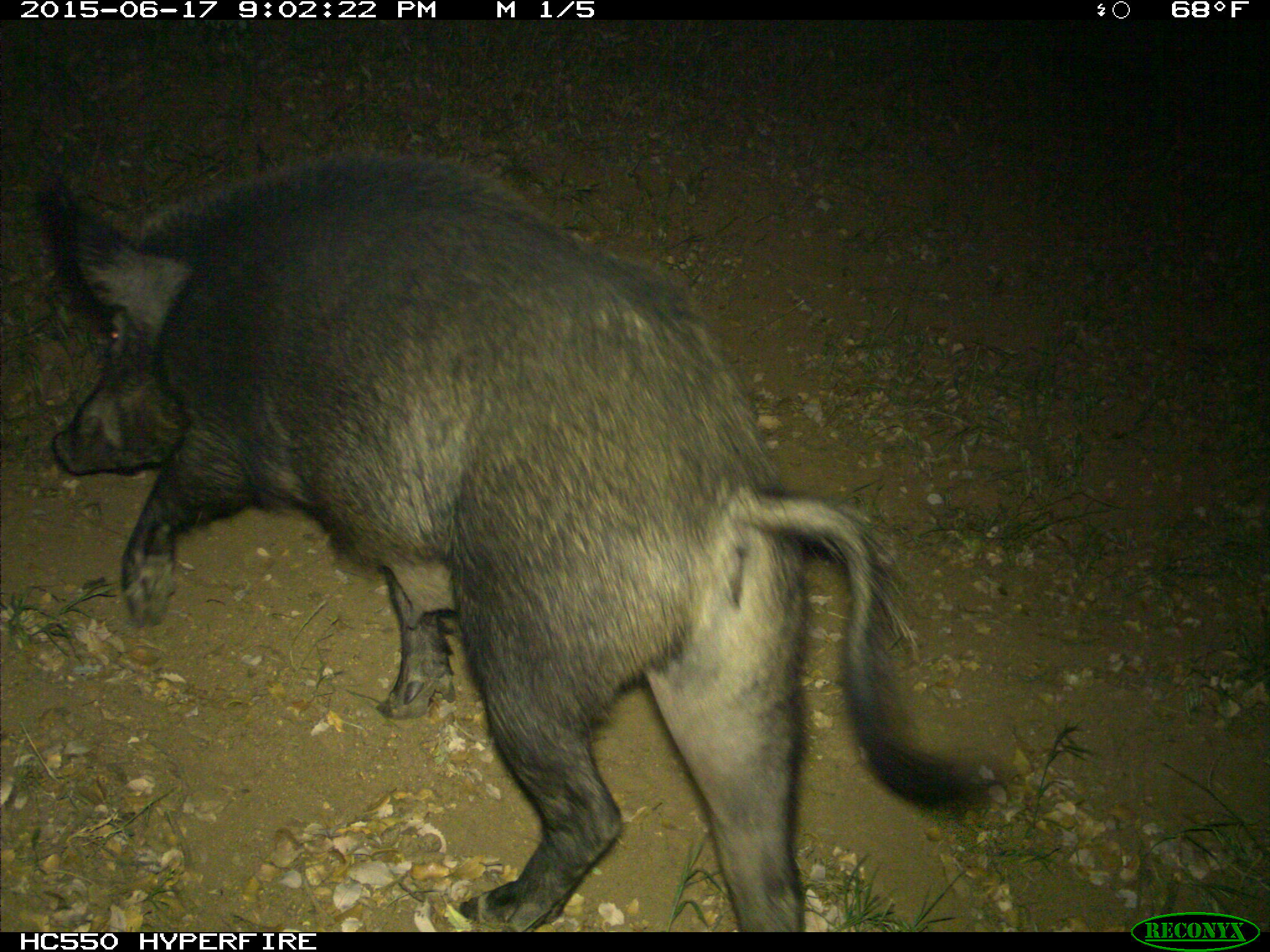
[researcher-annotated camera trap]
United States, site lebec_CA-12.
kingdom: Animalia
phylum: Chordata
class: Mammalia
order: Artiodactyla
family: Suidae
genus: Sus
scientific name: Sus scrofa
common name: wild boar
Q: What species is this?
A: Sus scrofa (wild boar).